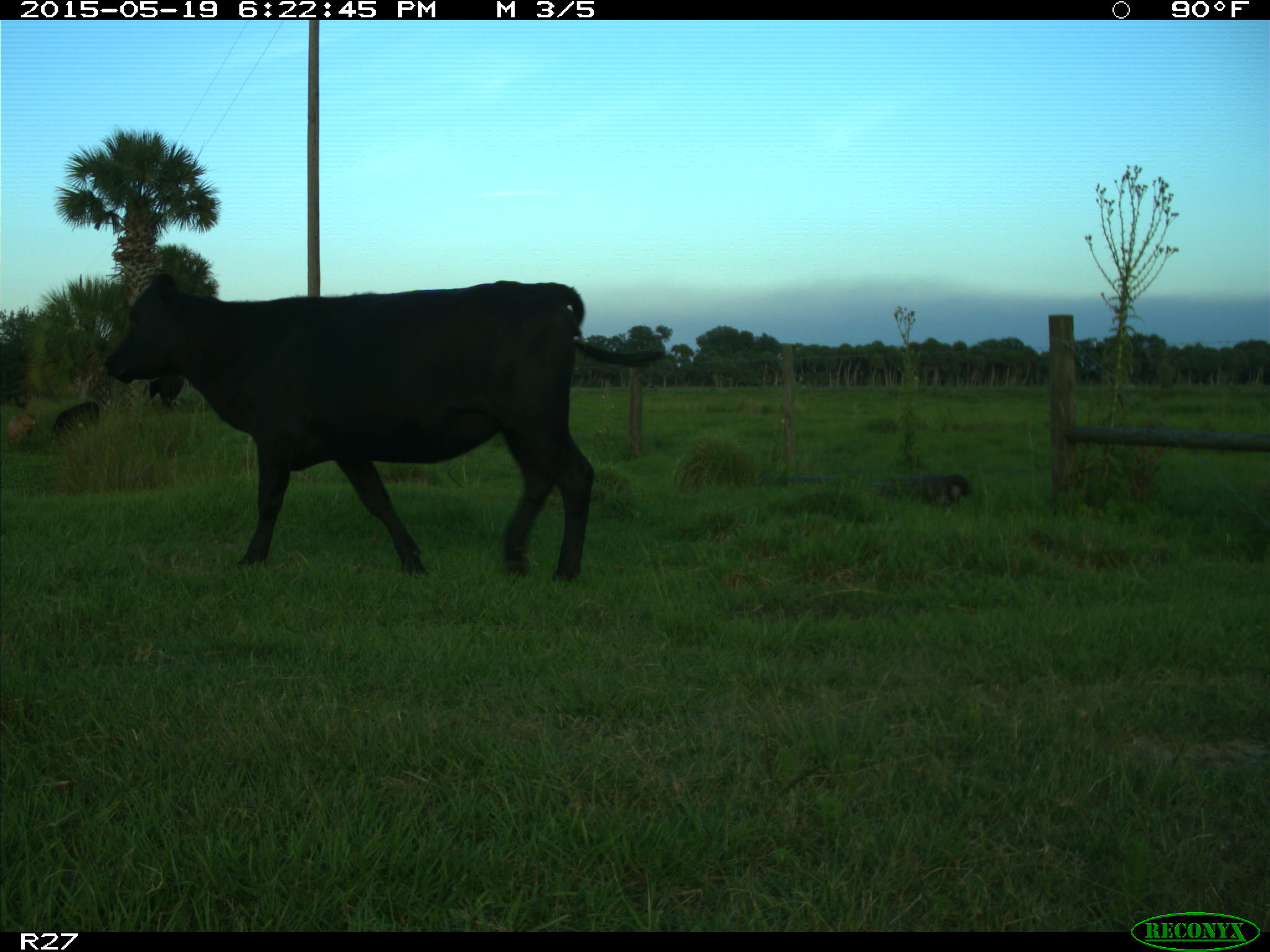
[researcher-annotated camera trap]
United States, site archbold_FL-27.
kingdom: Animalia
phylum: Chordata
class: Mammalia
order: Artiodactyla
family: Bovidae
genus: Bos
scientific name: Bos taurus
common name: domestic cow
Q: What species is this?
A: Bos taurus (domestic cow).